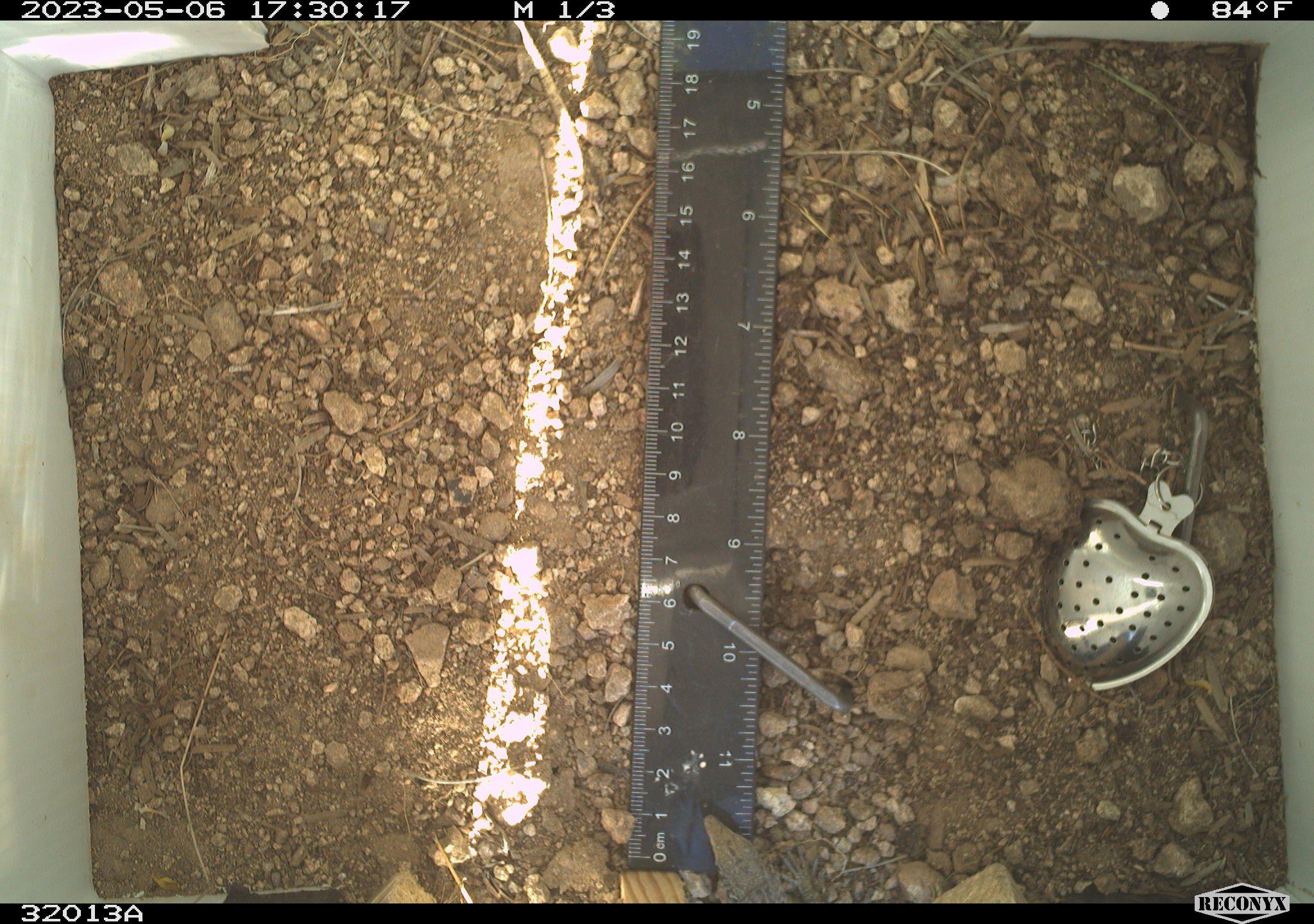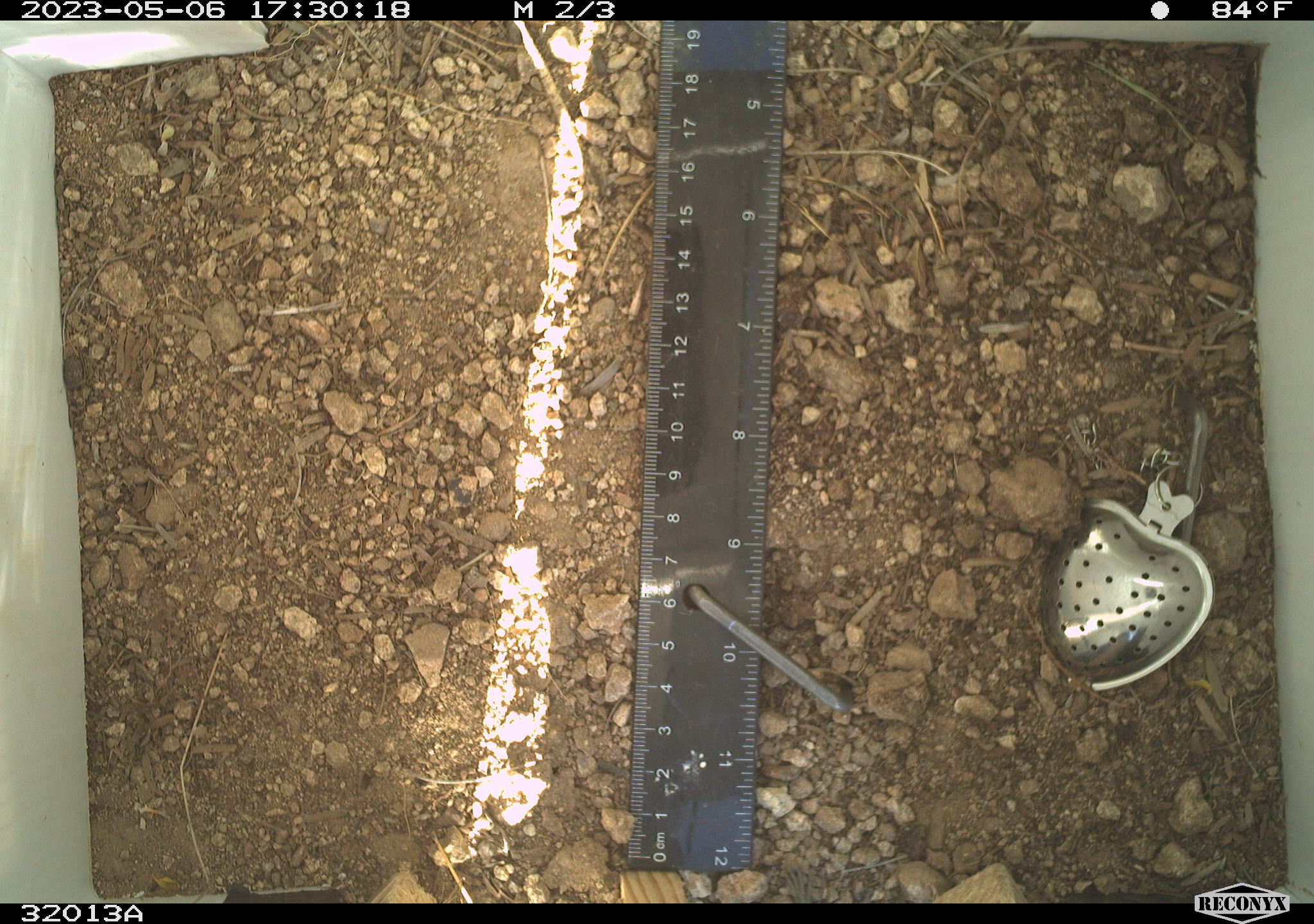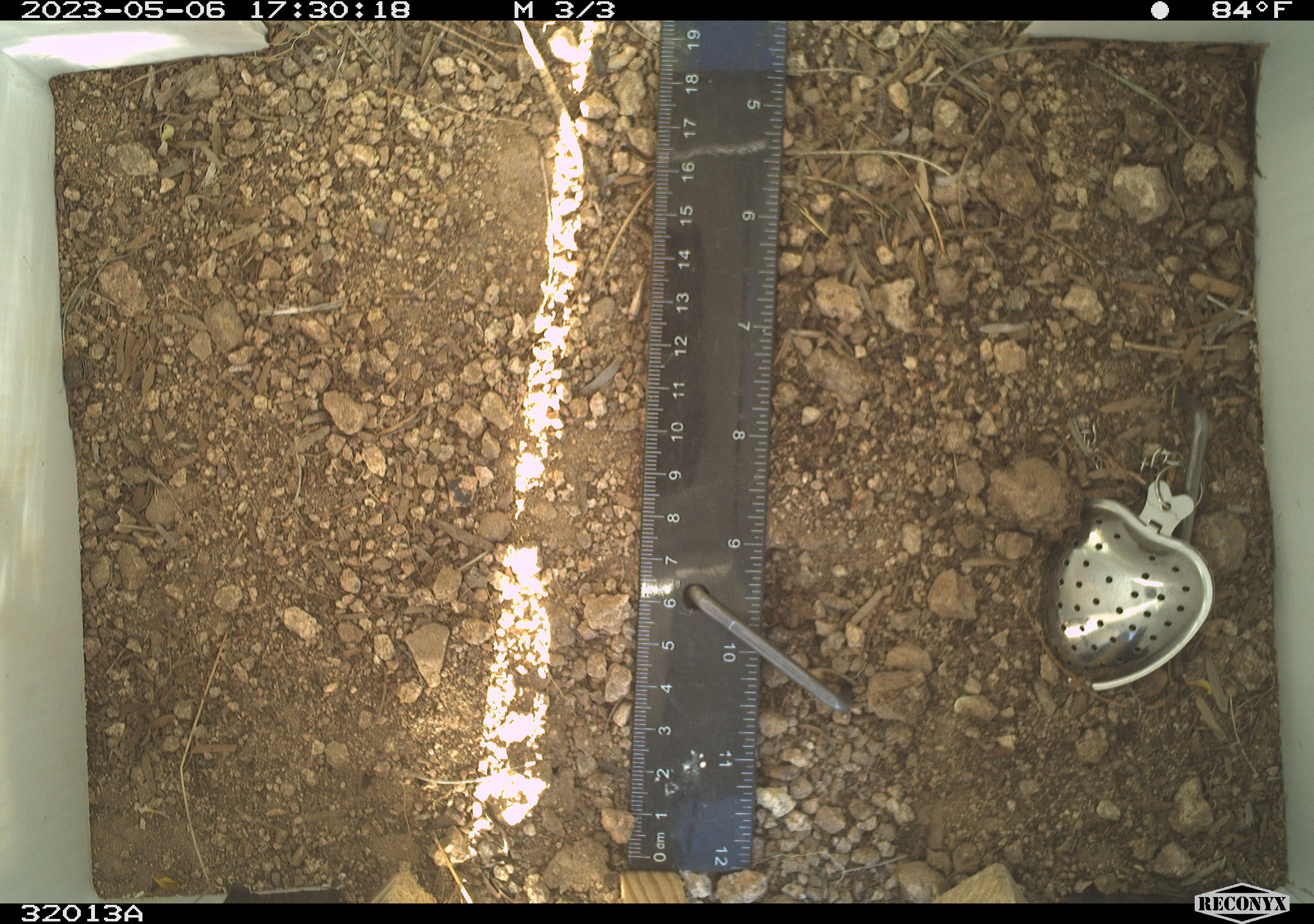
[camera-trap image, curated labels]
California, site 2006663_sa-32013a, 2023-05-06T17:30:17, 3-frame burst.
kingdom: Animalia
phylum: Chordata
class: Reptilia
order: Squamata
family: Teiidae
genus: Aspidoscelis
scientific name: Aspidoscelis tigris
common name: western whiptail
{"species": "western whiptail (Aspidoscelis tigris)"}